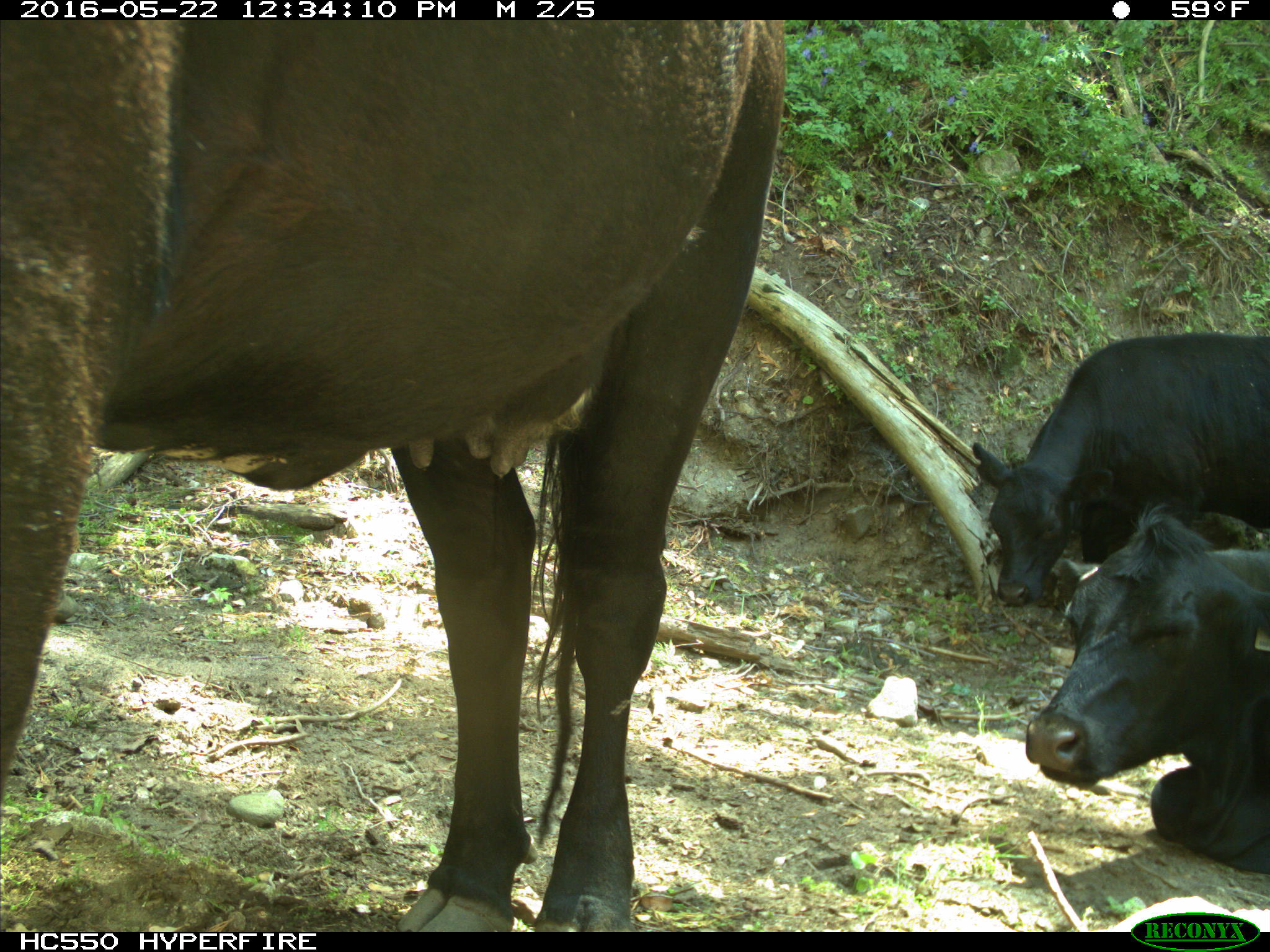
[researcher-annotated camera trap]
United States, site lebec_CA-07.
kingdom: Animalia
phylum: Chordata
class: Mammalia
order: Artiodactyla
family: Bovidae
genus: Bos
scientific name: Bos taurus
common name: domestic cow